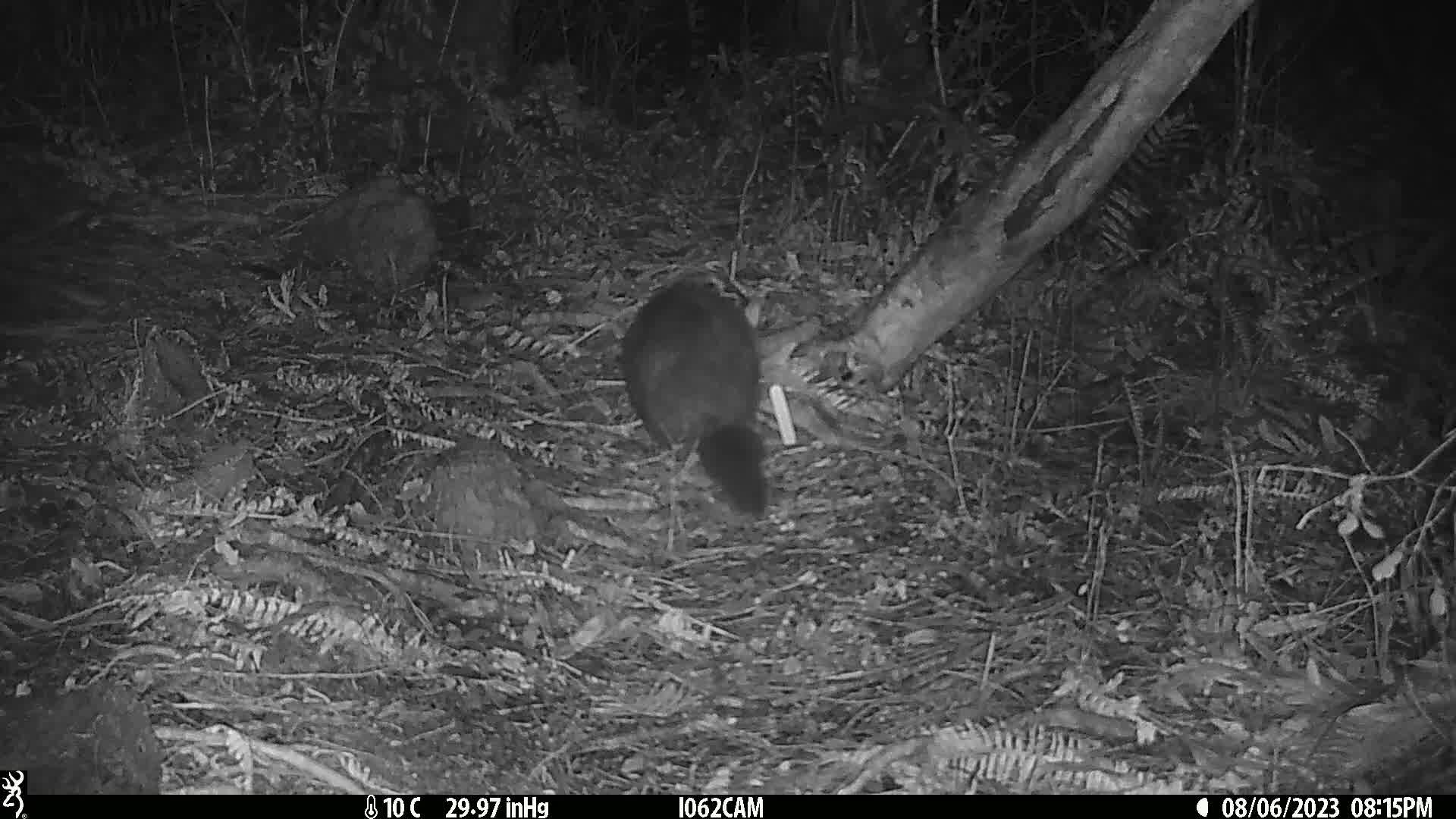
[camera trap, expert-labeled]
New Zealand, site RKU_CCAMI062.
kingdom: Animalia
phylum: Chordata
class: Mammalia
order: Diprotodontia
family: Phalangeridae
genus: Trichosurus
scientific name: Trichosurus vulpecula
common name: common brushtail possum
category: possum